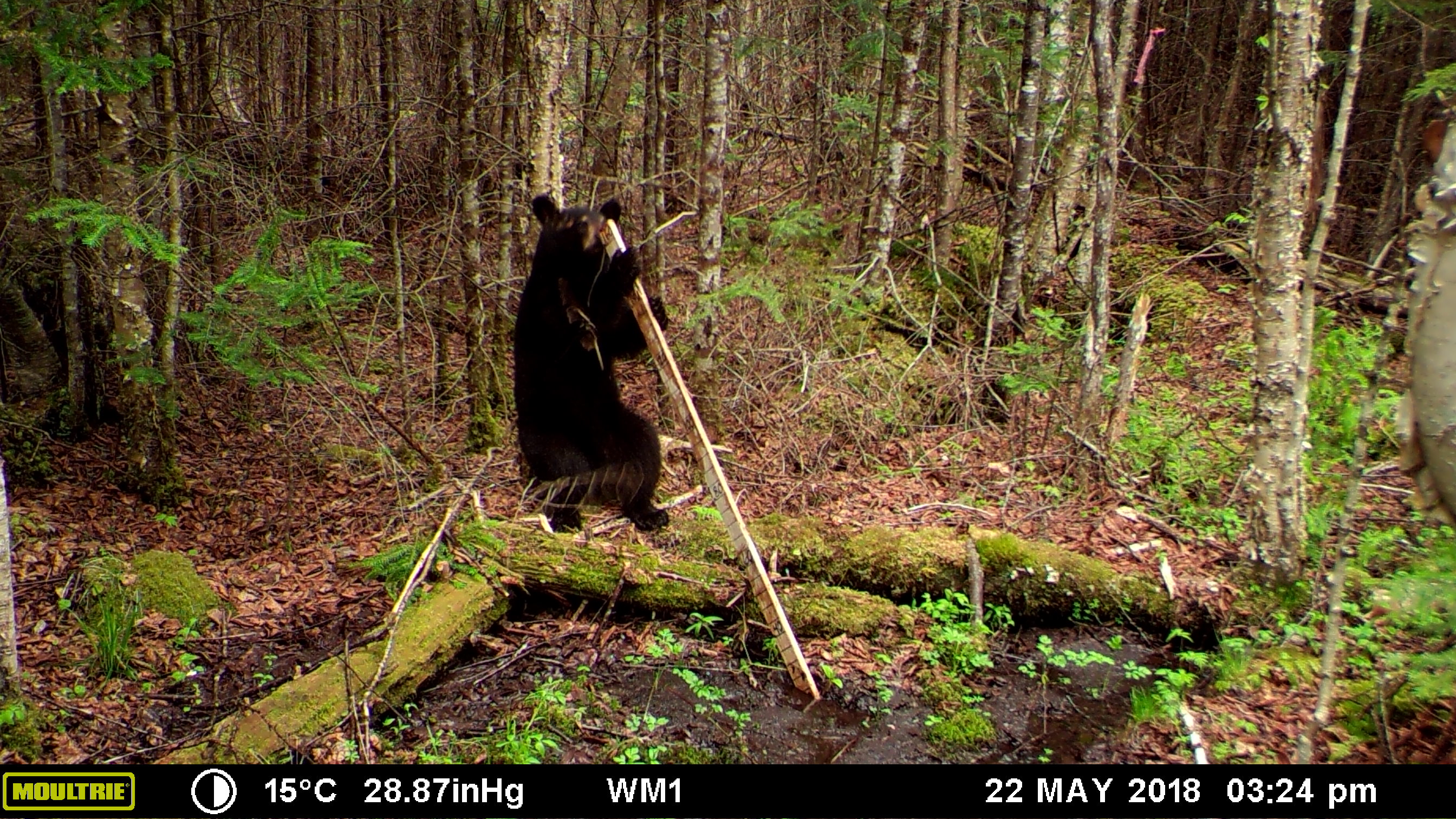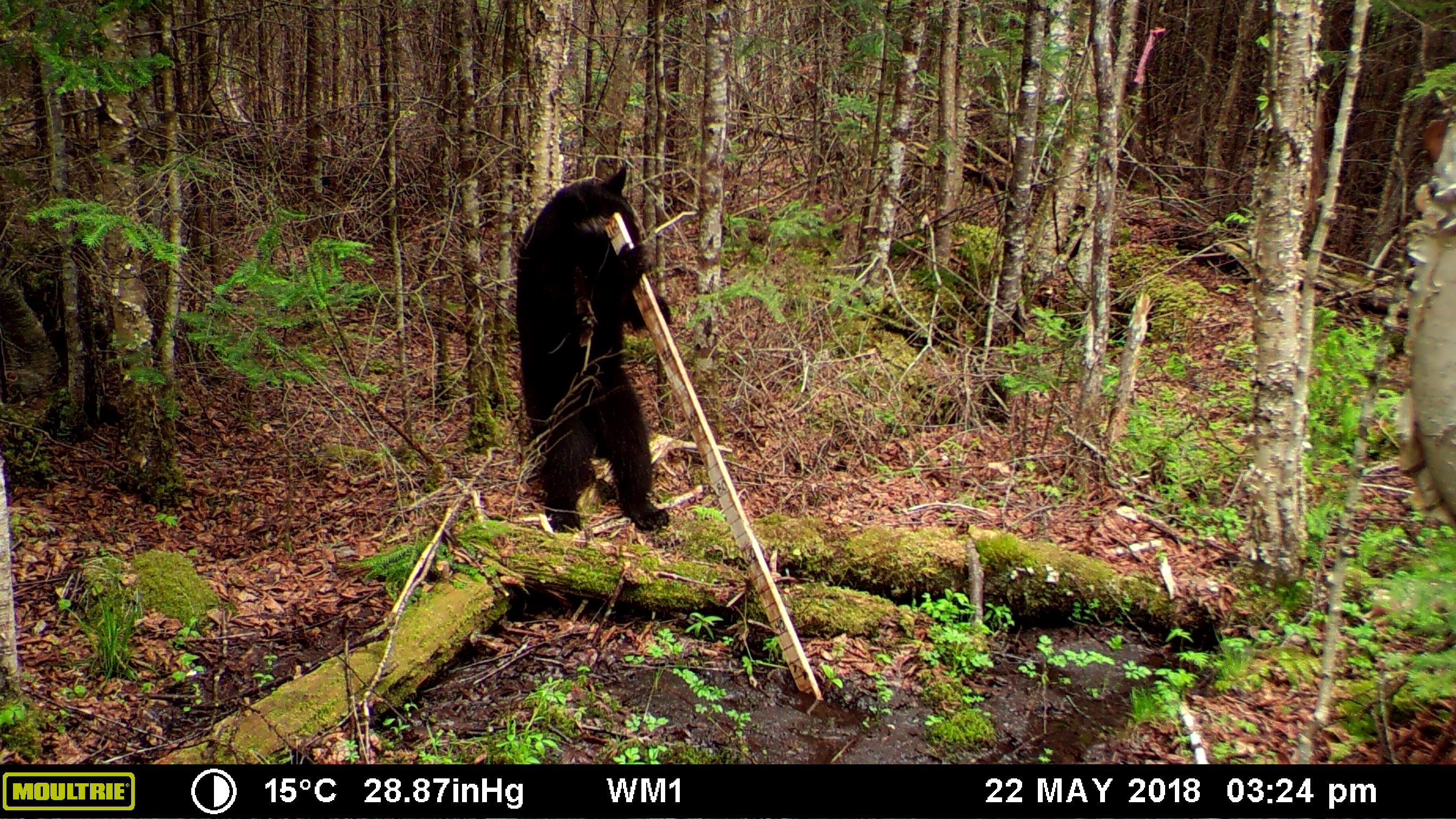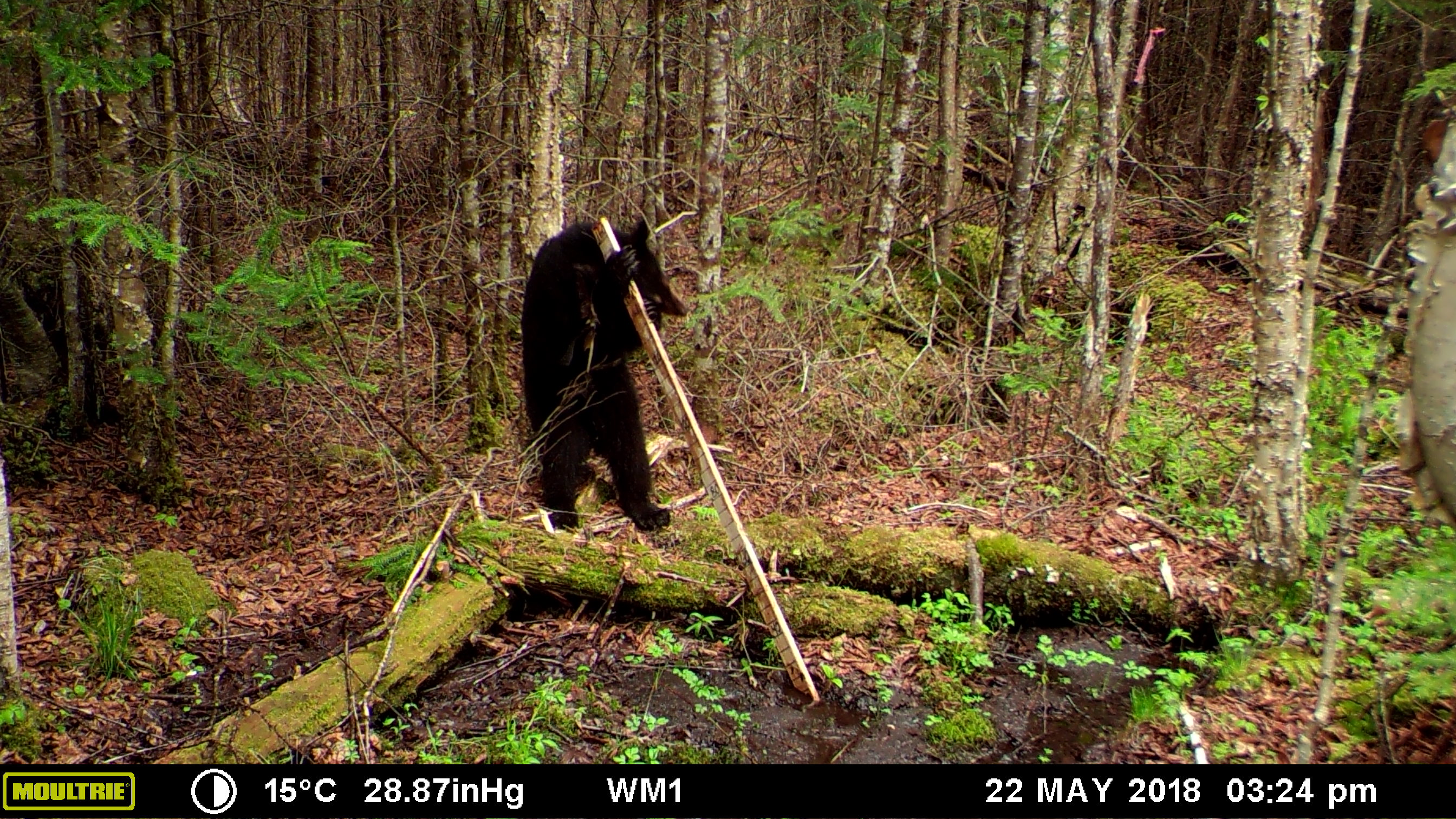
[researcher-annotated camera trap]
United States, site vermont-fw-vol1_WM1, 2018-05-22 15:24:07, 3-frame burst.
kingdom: Animalia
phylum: Chordata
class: Mammalia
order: Carnivora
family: Ursidae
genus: Ursus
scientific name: Ursus americanus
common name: black bear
Black bear (Ursus americanus).